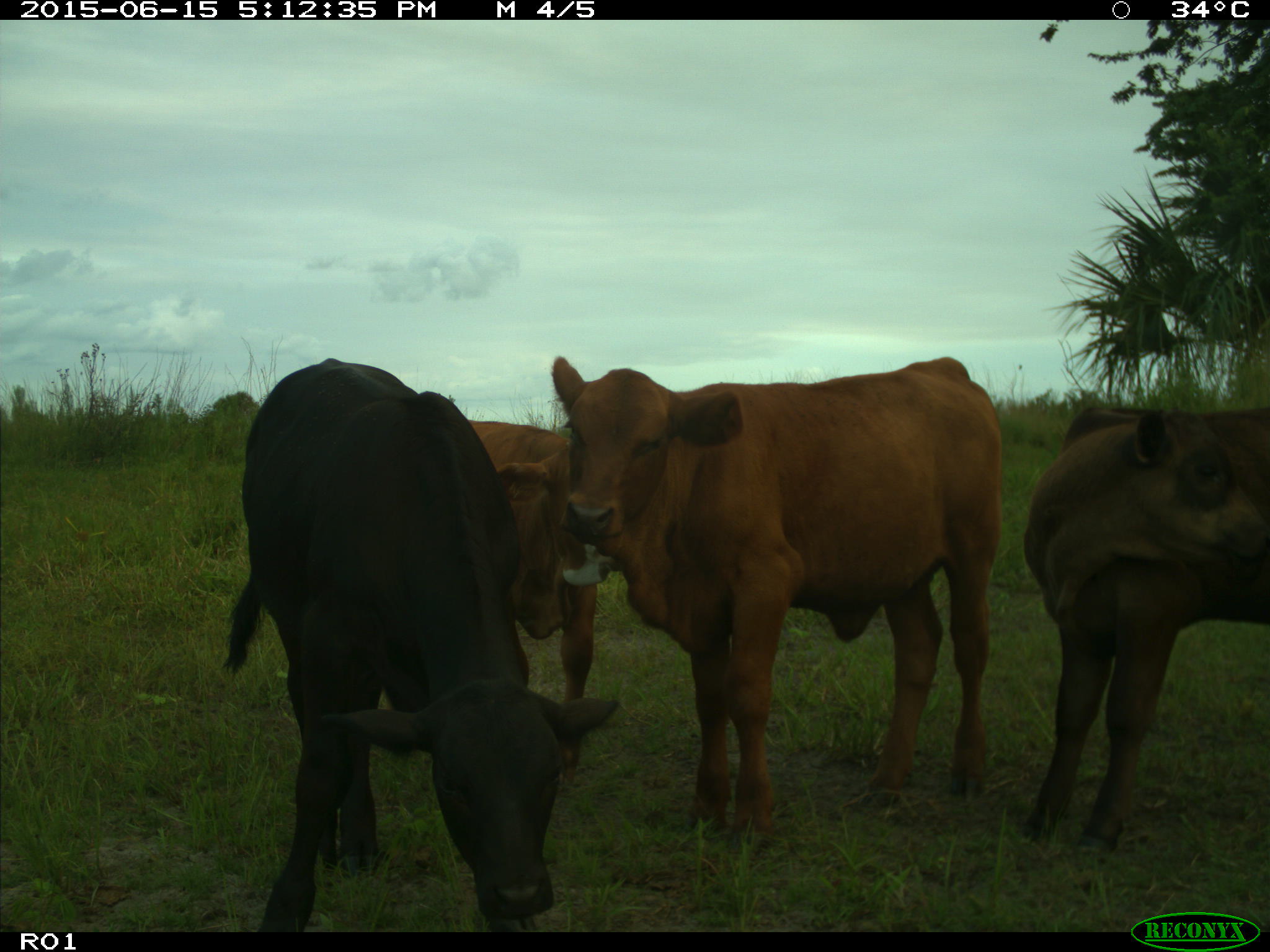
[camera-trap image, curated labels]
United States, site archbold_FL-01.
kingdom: Animalia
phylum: Chordata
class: Mammalia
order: Artiodactyla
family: Bovidae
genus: Bos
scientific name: Bos taurus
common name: domestic cow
Bos taurus (domestic cow).